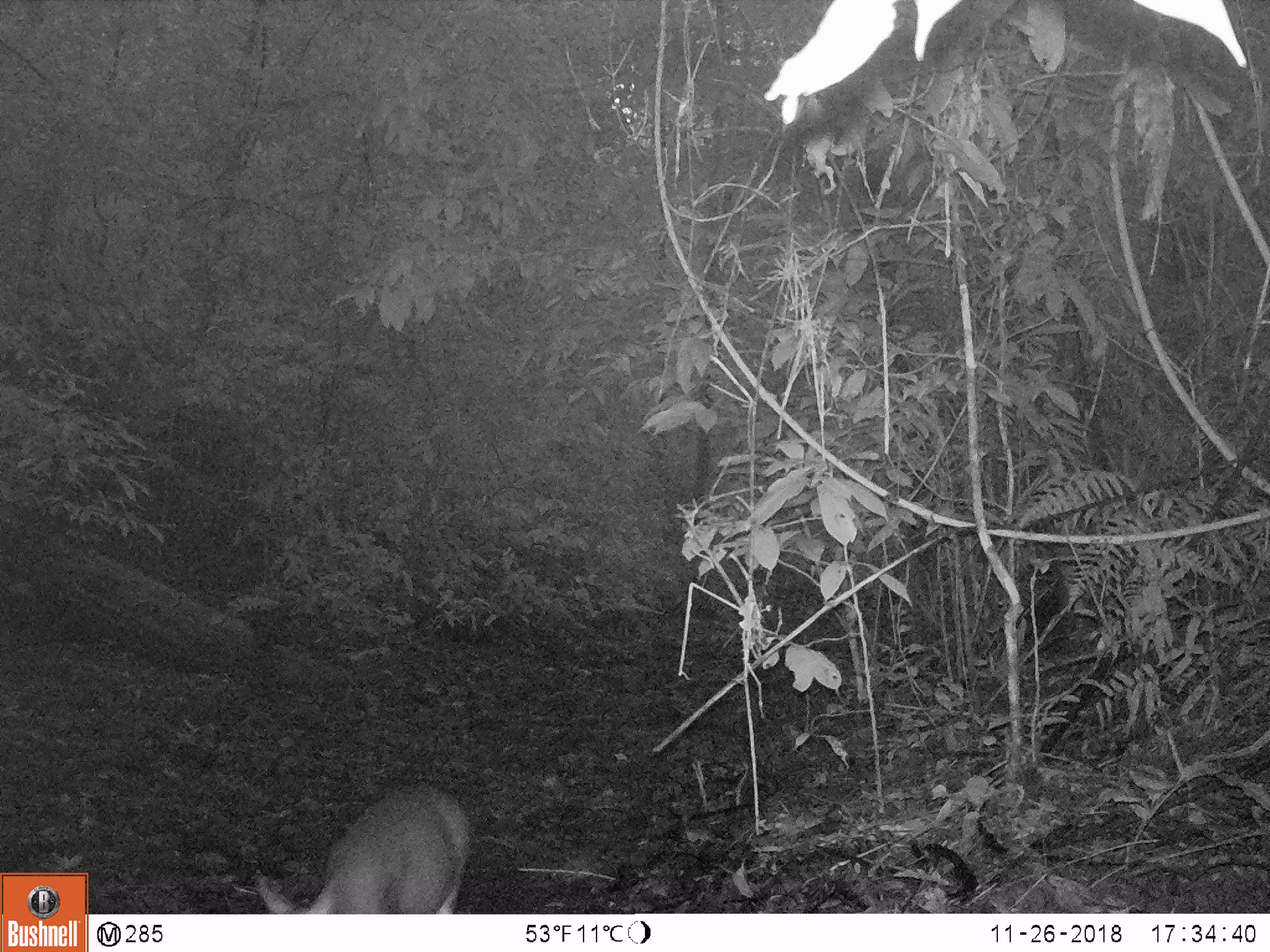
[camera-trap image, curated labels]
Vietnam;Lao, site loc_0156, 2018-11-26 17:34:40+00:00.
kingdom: Animalia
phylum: Chordata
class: Mammalia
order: Artiodactyla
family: Cervidae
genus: Muntiacus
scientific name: Muntiacus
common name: muntjacs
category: unidentified muntjac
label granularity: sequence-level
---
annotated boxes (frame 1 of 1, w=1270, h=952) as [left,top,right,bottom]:
unidentified muntjac: [255,786,471,914]